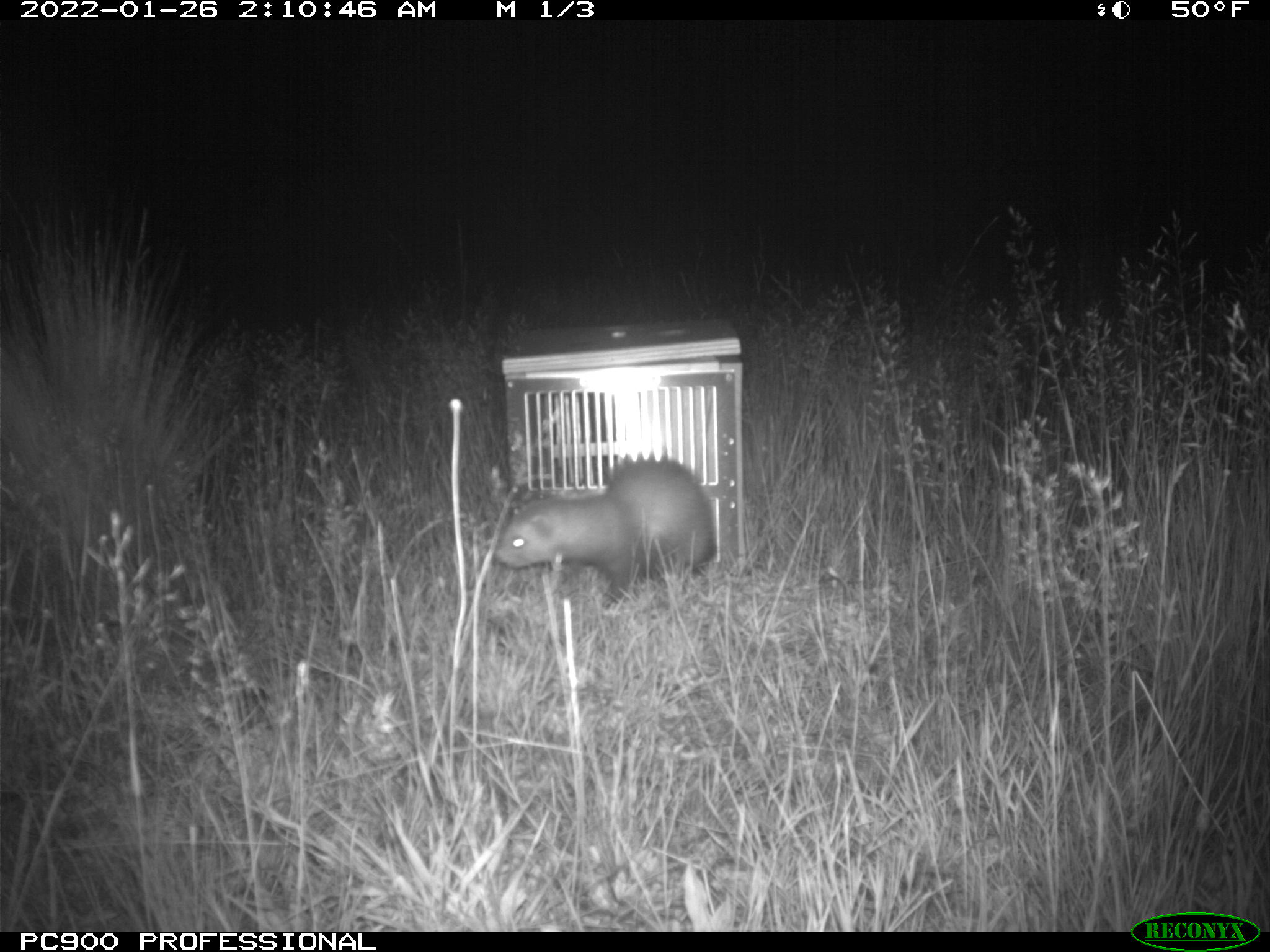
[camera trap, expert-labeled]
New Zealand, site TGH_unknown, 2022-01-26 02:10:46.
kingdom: Animalia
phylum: Chordata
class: Mammalia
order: Carnivora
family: Mustelidae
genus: Mustela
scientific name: Mustela furo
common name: ferret